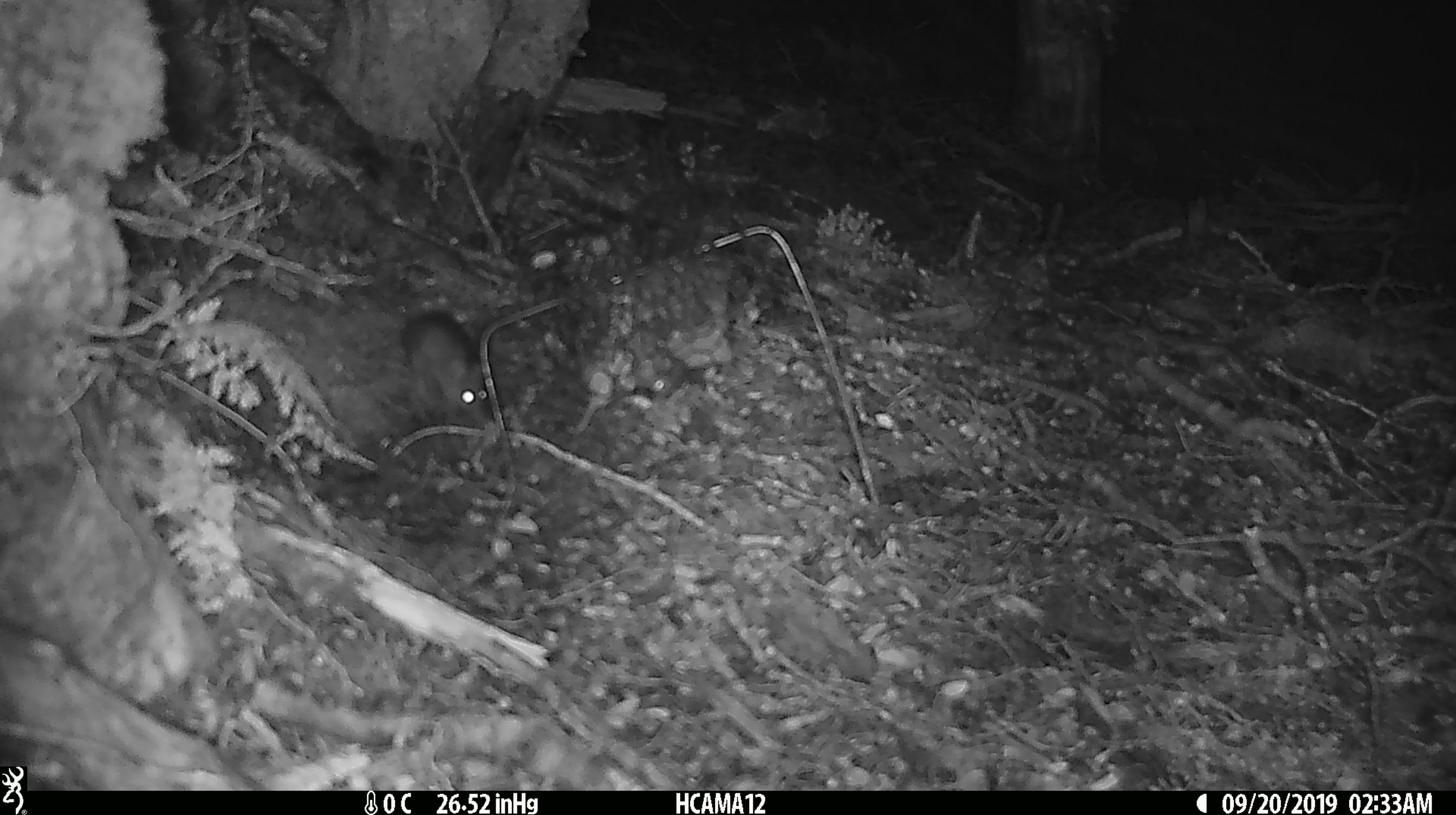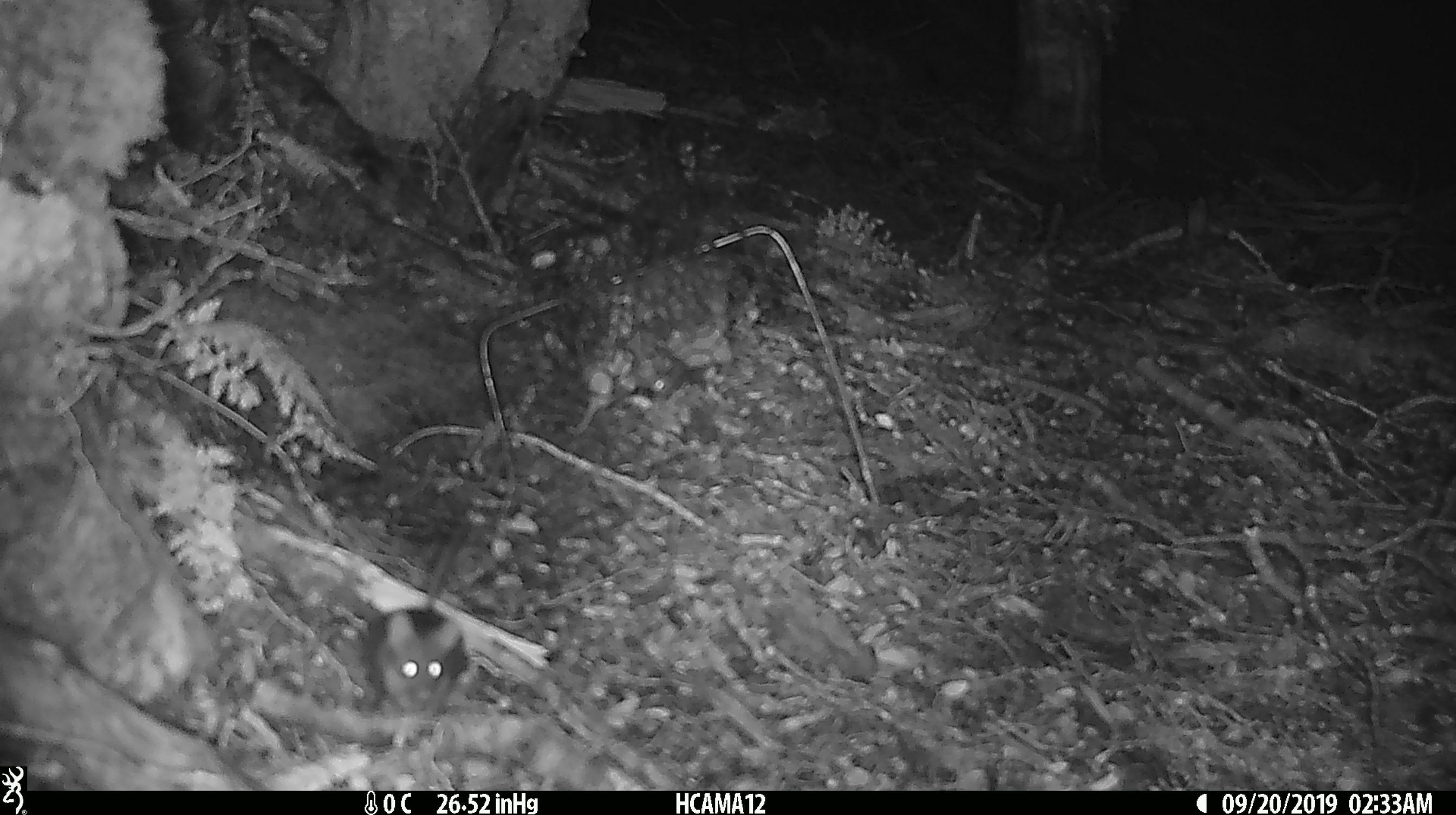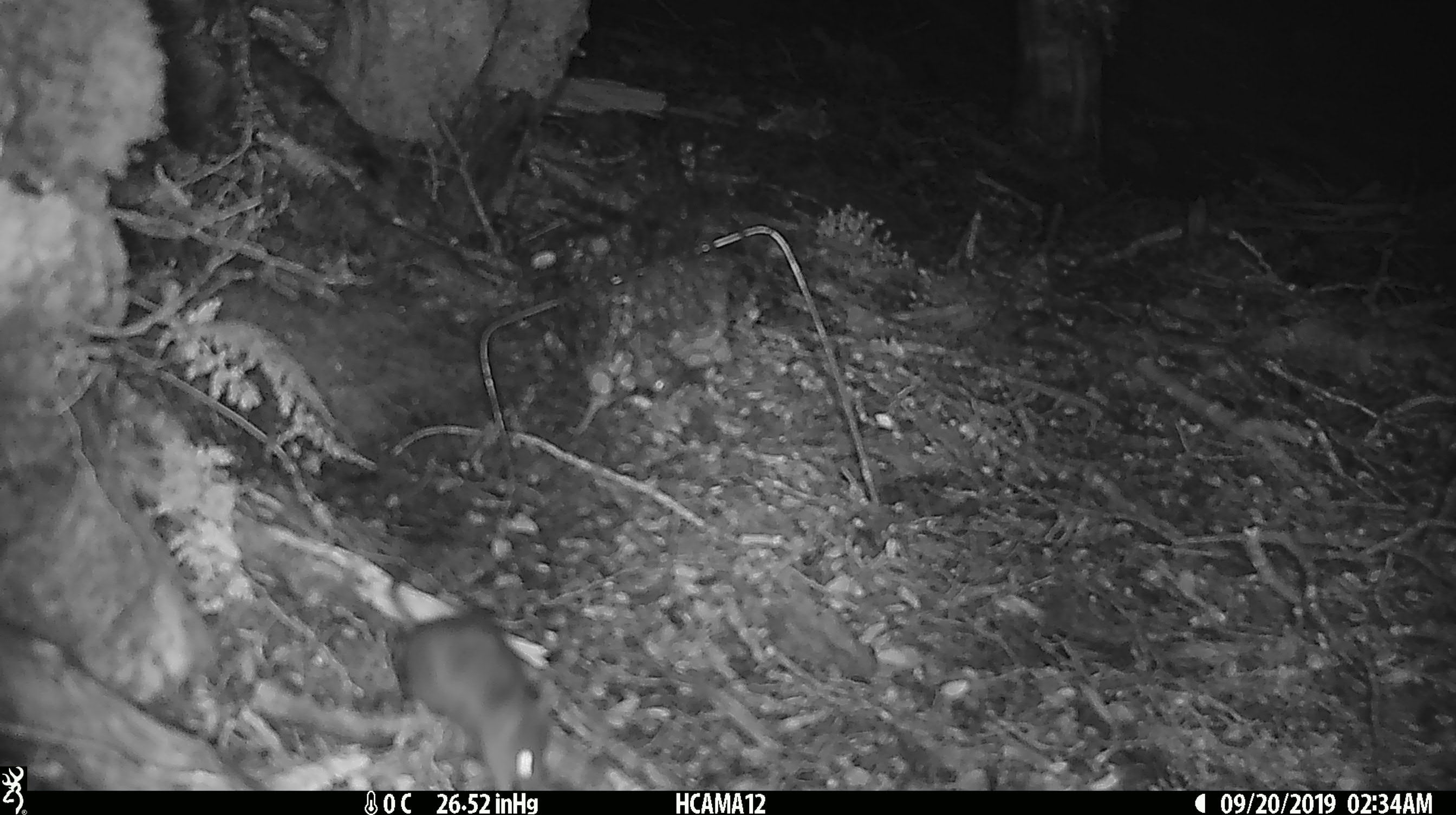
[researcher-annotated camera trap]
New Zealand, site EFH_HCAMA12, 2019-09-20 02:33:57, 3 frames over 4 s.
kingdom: Animalia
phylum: Chordata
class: Mammalia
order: Rodentia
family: Muridae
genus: Mus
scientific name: Mus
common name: mouse